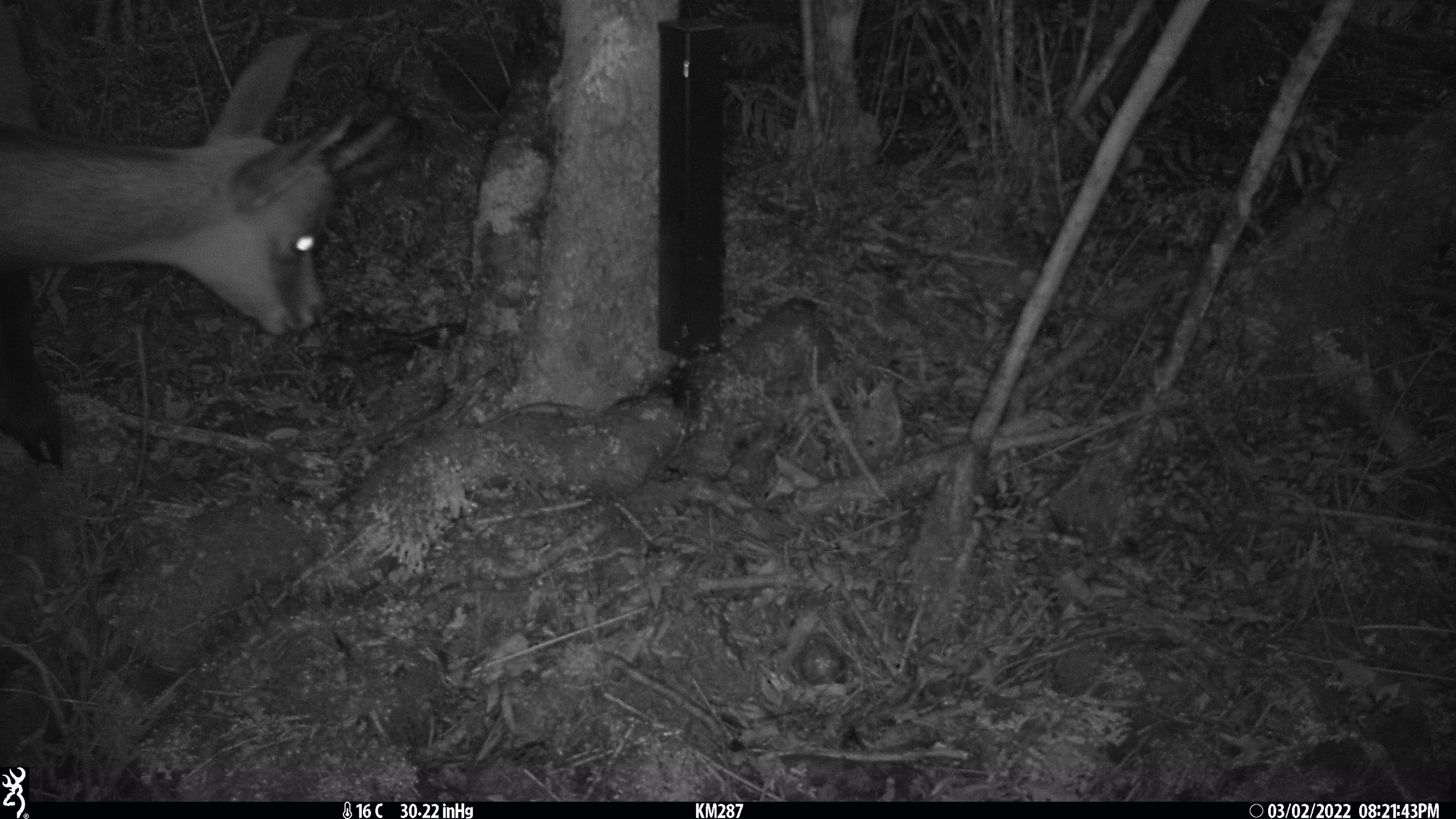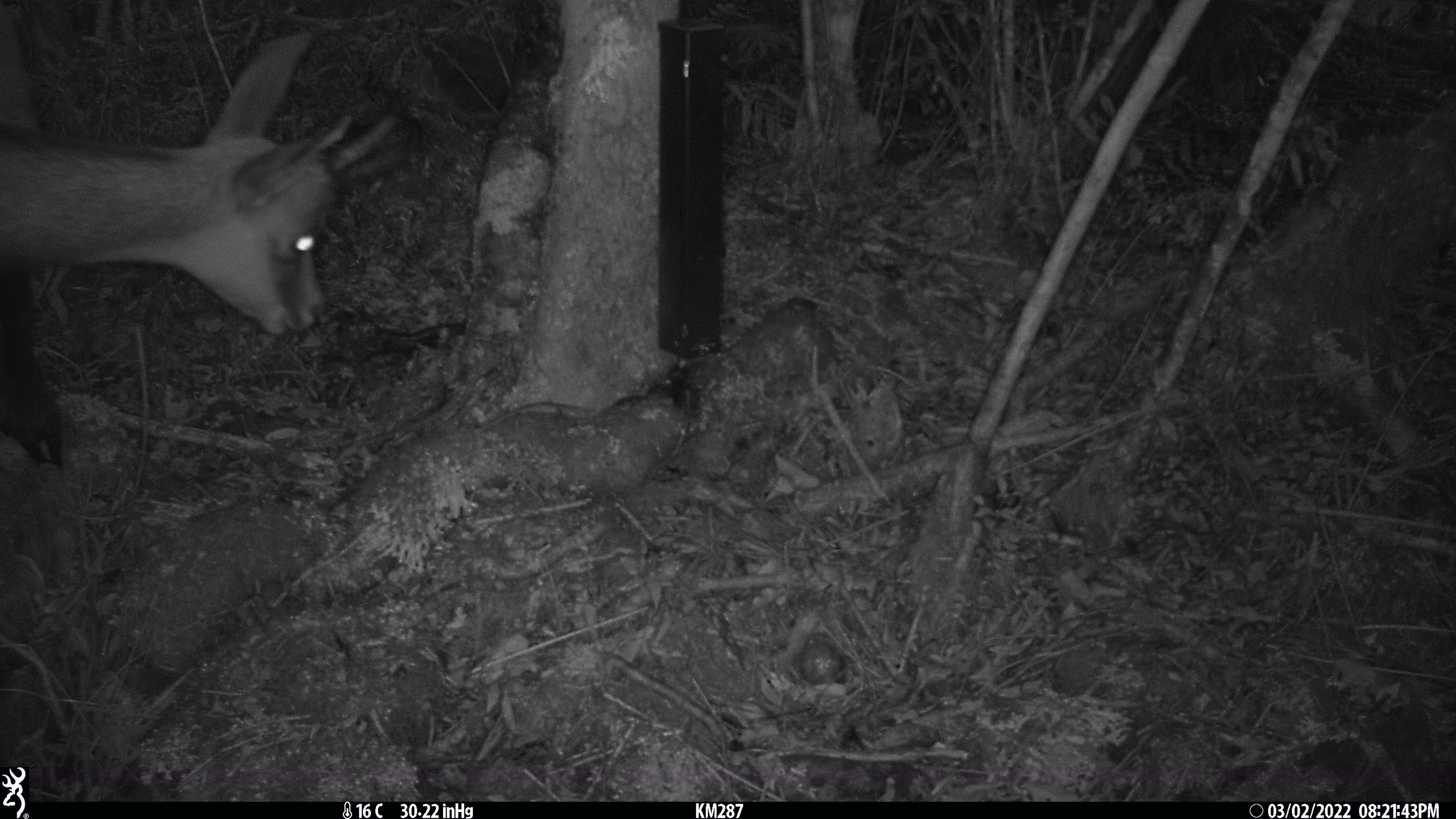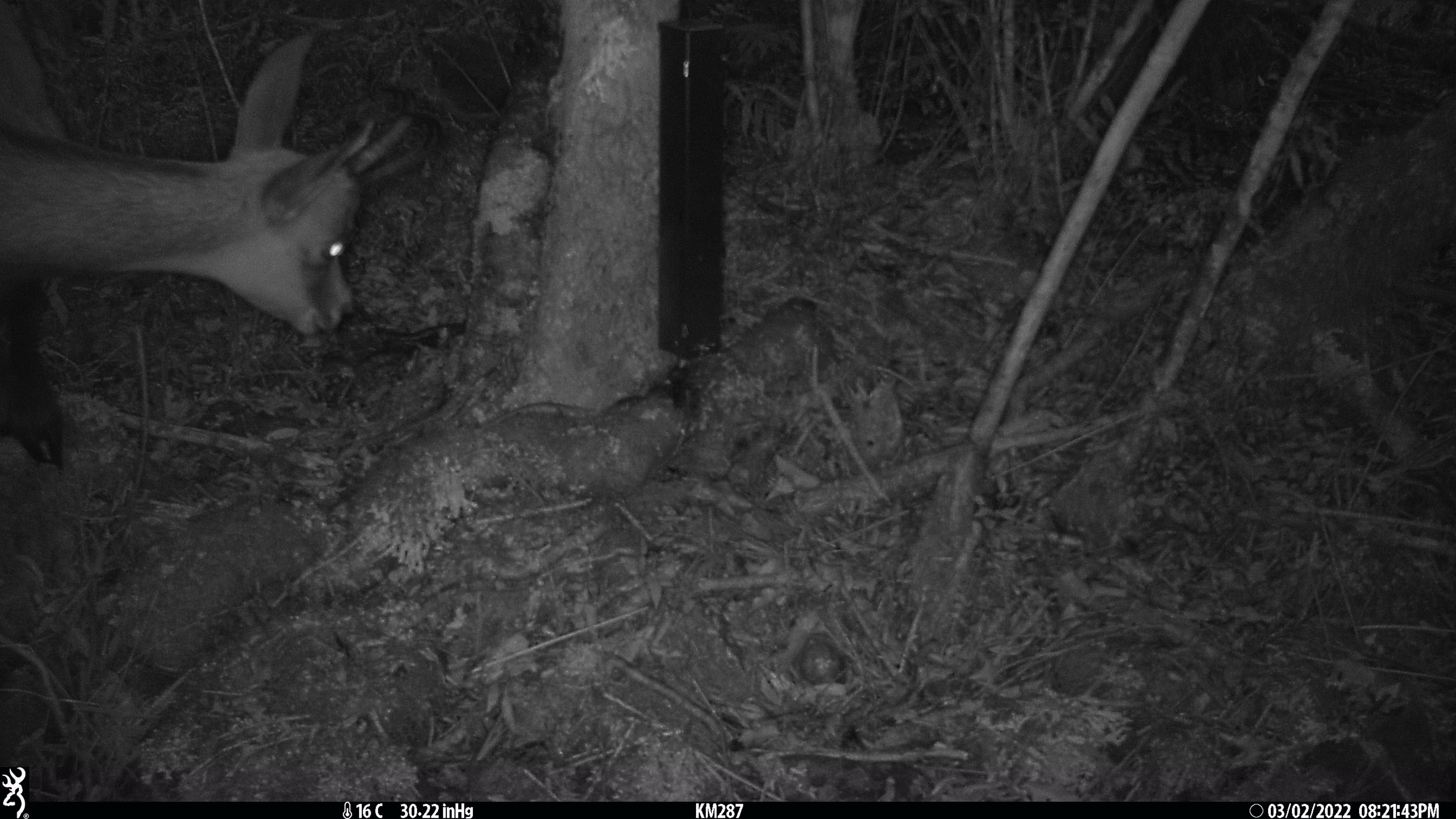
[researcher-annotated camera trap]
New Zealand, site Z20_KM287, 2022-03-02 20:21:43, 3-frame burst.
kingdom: Animalia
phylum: Chordata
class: Mammalia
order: Artiodactyla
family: Bovidae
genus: Rupicapra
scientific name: Rupicapra rupicapra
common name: alpine chamois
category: chamois